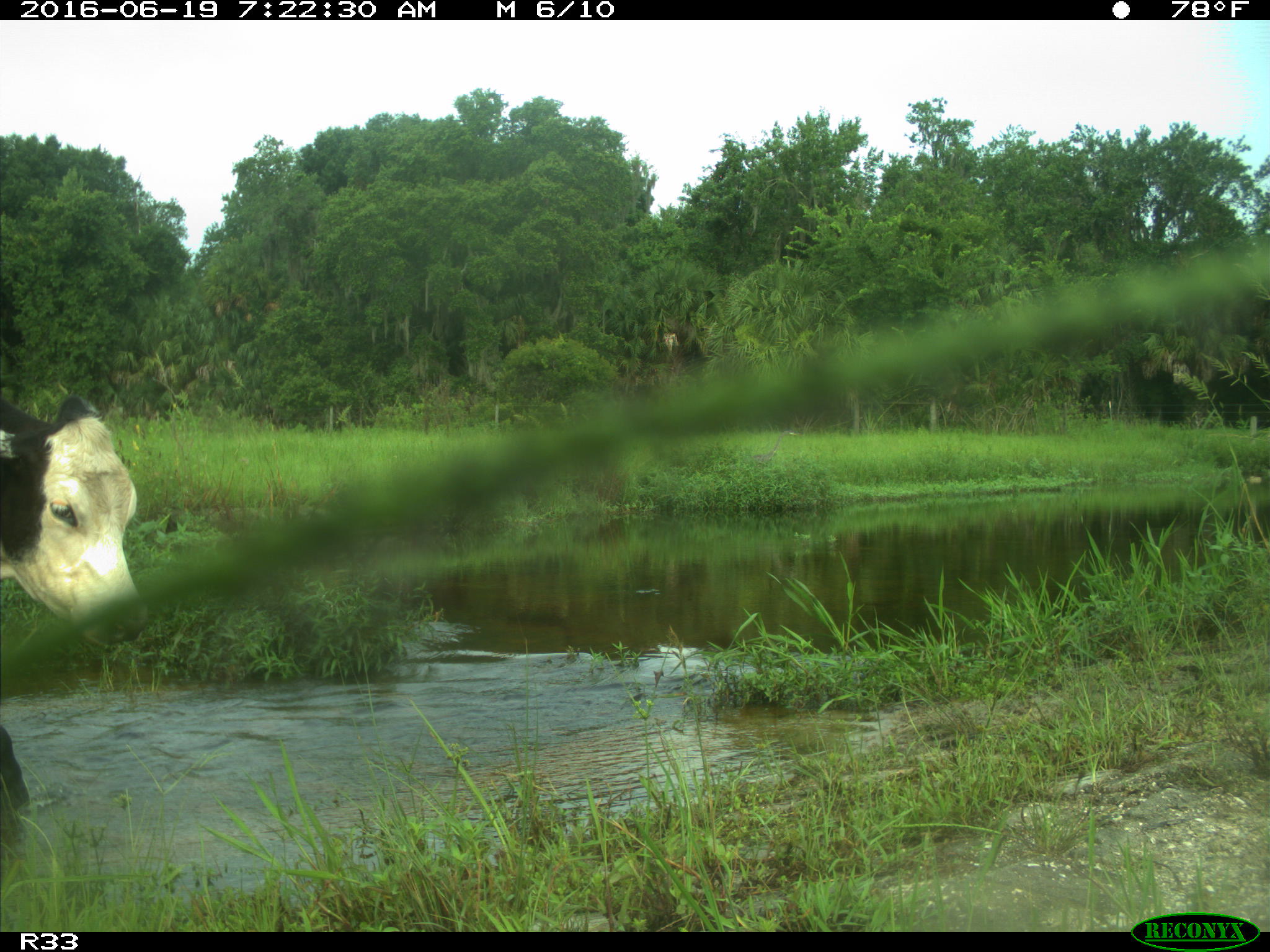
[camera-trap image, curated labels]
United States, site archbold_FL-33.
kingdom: Animalia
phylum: Chordata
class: Mammalia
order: Artiodactyla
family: Bovidae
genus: Bos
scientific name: Bos taurus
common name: domestic cow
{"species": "Bos taurus (domestic cow)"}